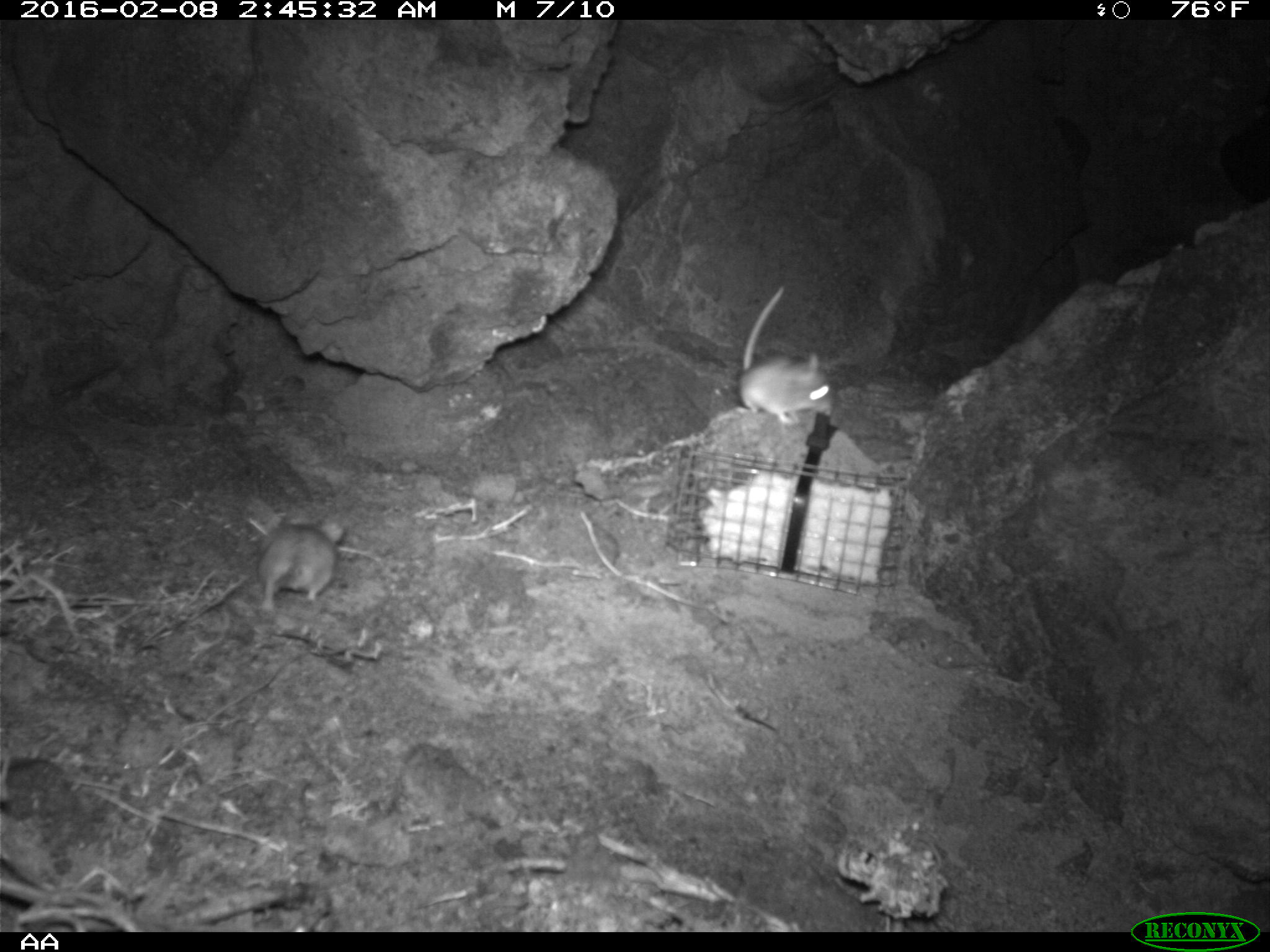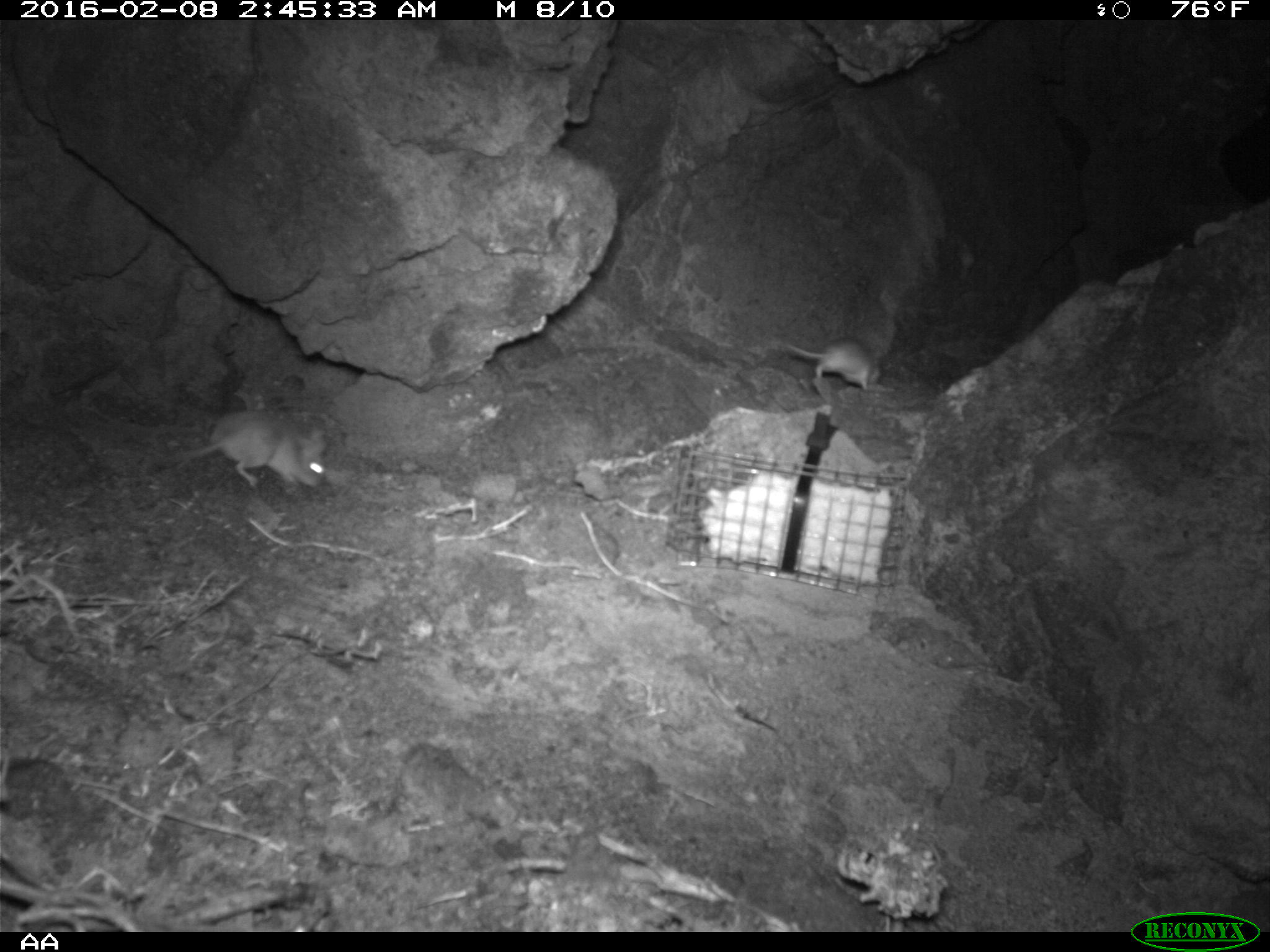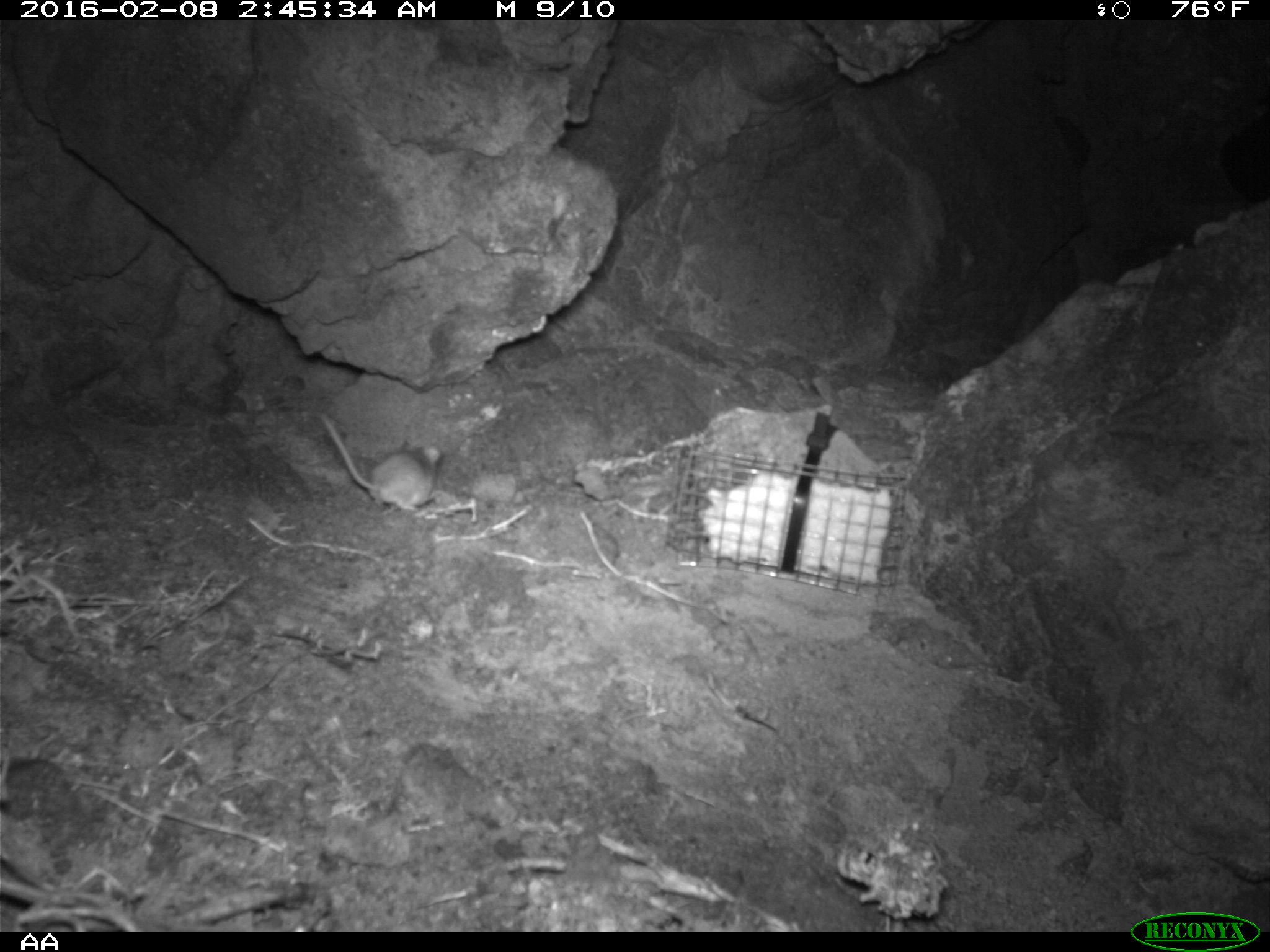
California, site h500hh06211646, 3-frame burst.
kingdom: Animalia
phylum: Chordata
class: Mammalia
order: Rodentia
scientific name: Rodentia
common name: rodent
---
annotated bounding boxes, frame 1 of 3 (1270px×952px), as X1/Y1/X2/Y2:
rodent: 740/283/837/426; 257/510/345/611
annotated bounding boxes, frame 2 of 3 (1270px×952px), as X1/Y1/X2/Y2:
rodent: 151/407/327/488; 782/338/881/392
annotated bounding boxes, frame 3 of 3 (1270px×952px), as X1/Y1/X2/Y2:
rodent: 319/413/440/511